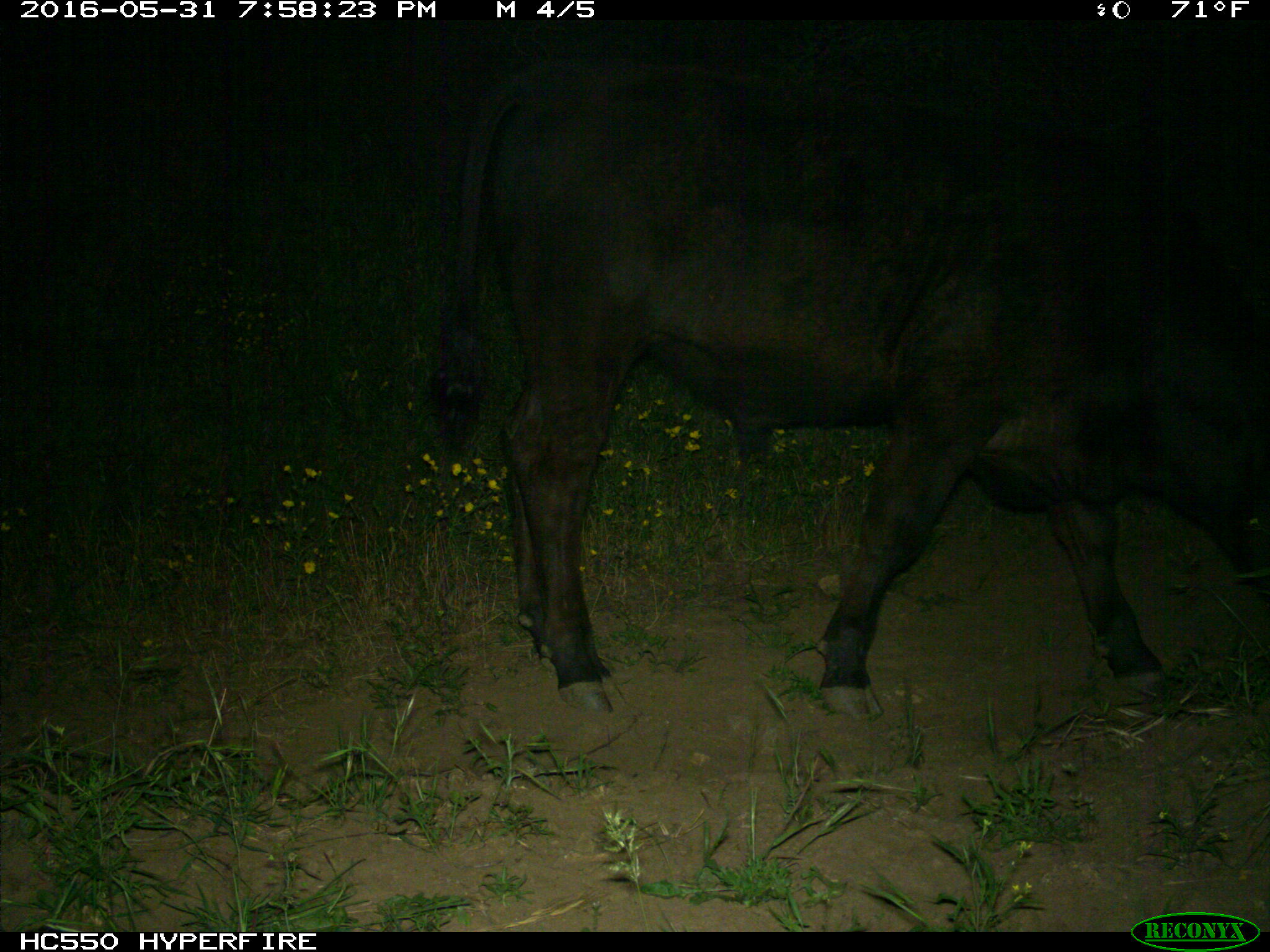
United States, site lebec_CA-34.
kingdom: Animalia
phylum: Chordata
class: Mammalia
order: Artiodactyla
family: Bovidae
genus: Bos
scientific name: Bos taurus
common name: domestic cow